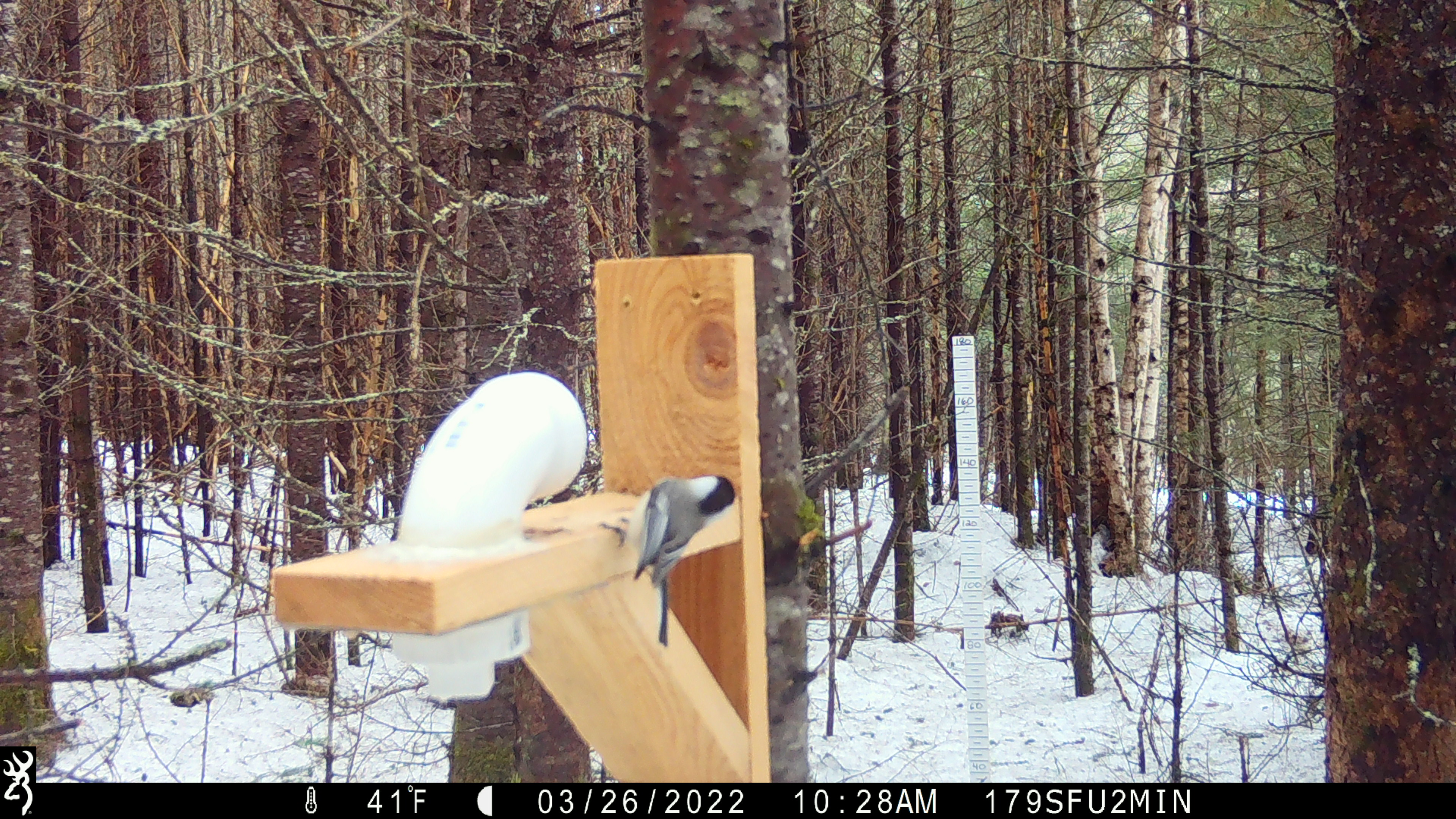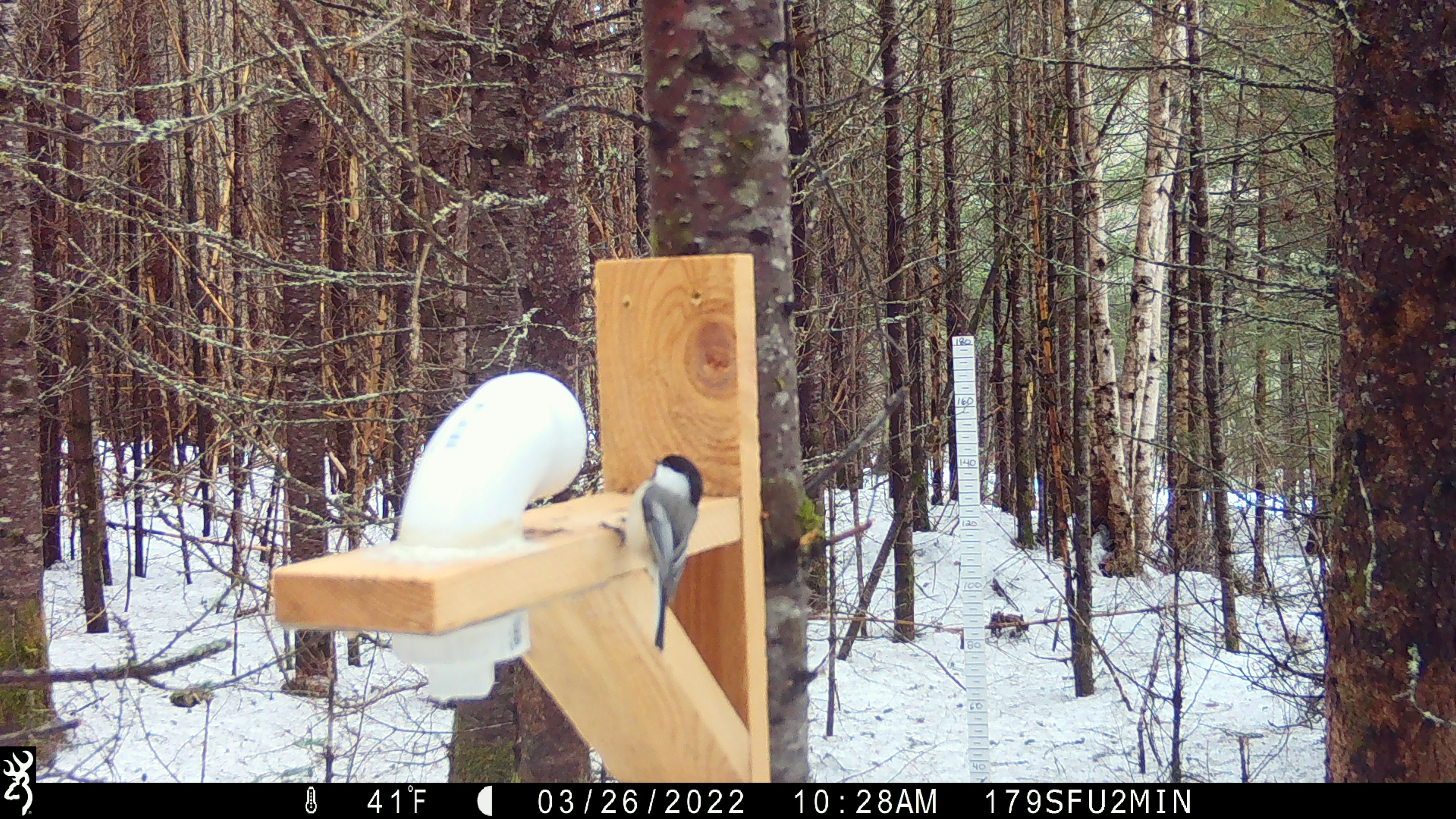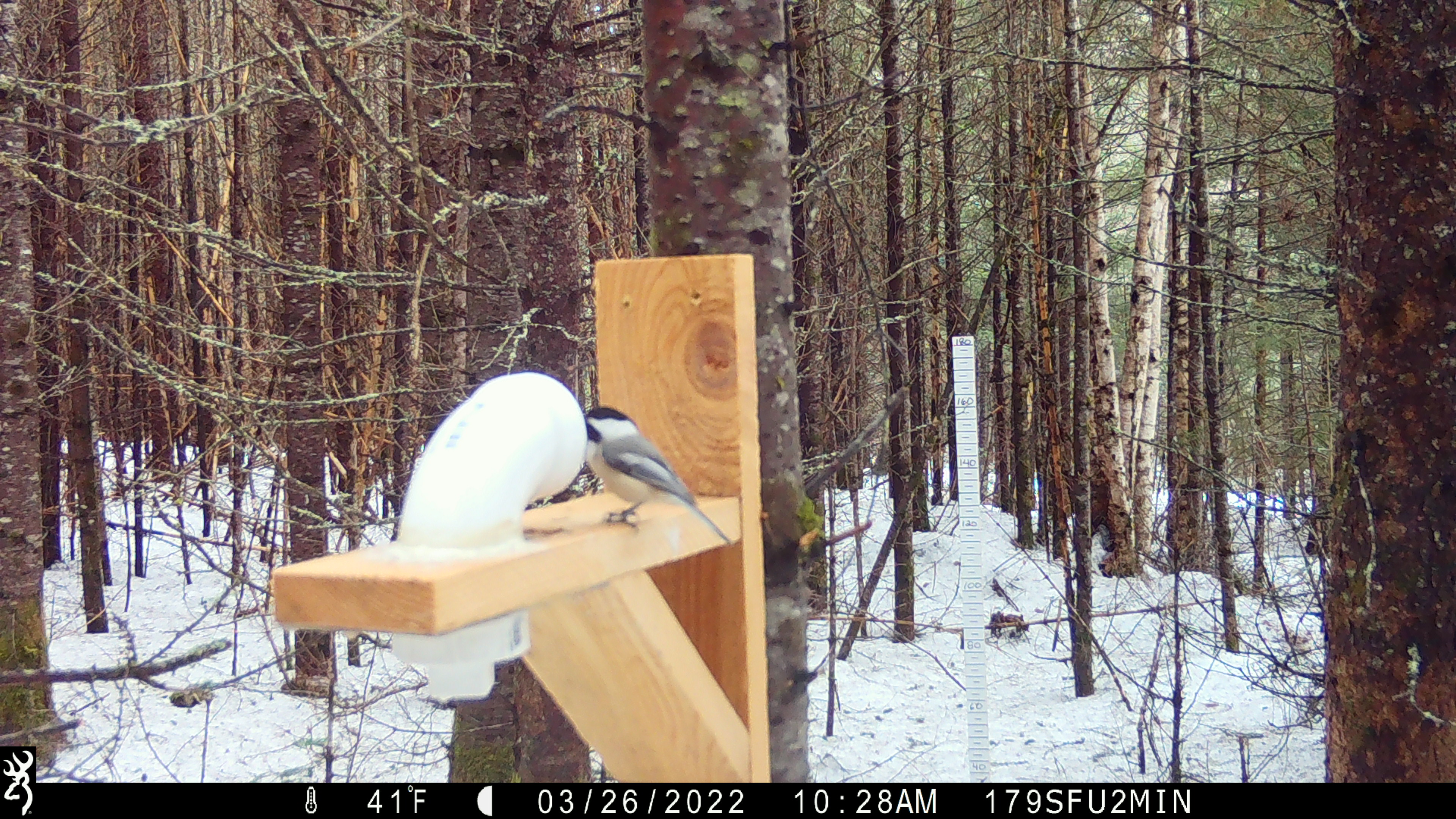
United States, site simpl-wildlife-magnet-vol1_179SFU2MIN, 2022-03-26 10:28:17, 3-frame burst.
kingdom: Animalia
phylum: Chordata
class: Aves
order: Passeriformes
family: Paridae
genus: Poecile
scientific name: Poecile atricapillus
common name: black-capped chickadee